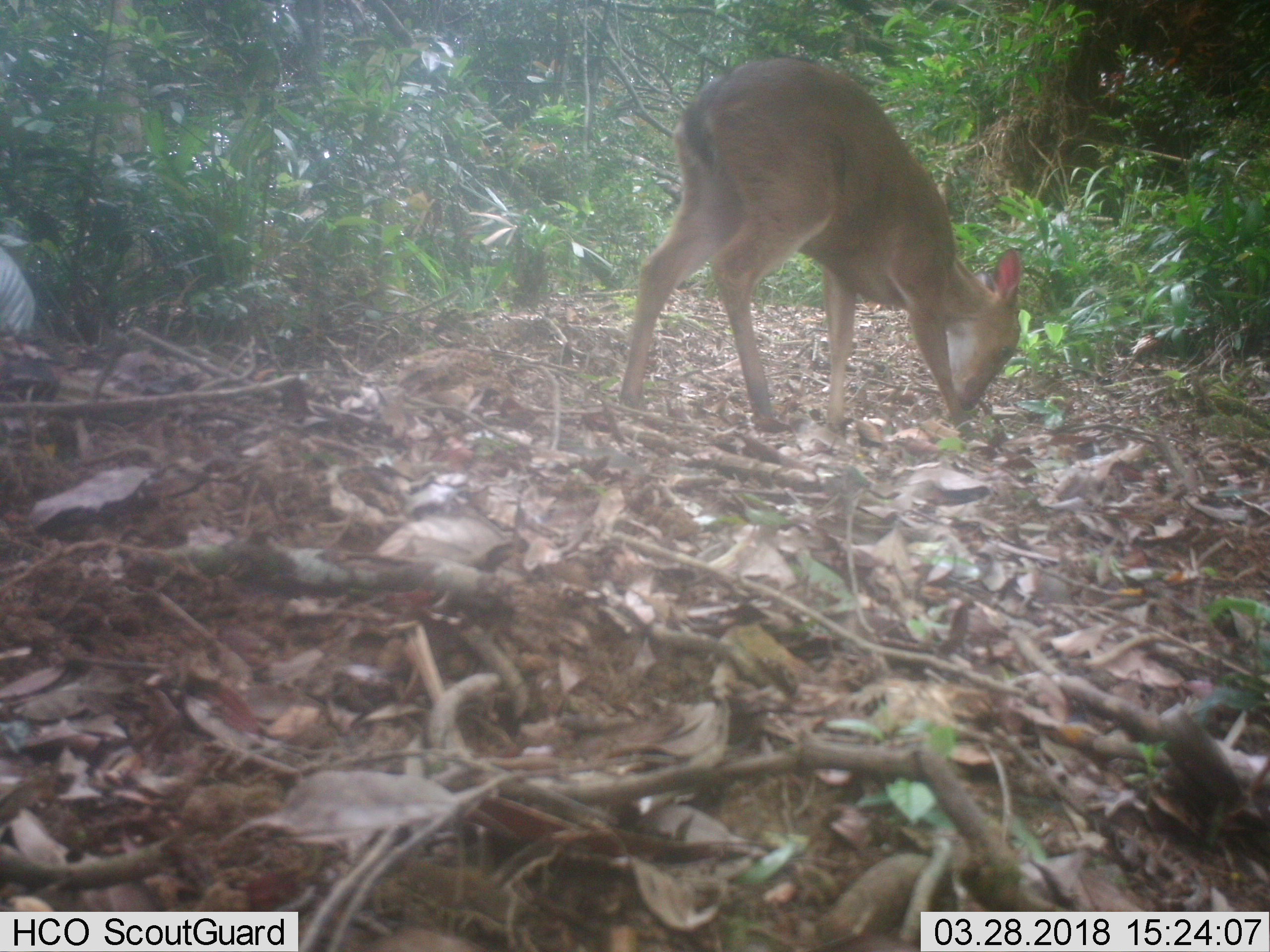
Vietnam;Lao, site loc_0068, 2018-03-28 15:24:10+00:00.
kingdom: Animalia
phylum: Chordata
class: Mammalia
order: Artiodactyla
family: Cervidae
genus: Muntiacus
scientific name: Muntiacus vuquangensis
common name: large-antlered muntjac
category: large antlered muntjac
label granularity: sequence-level